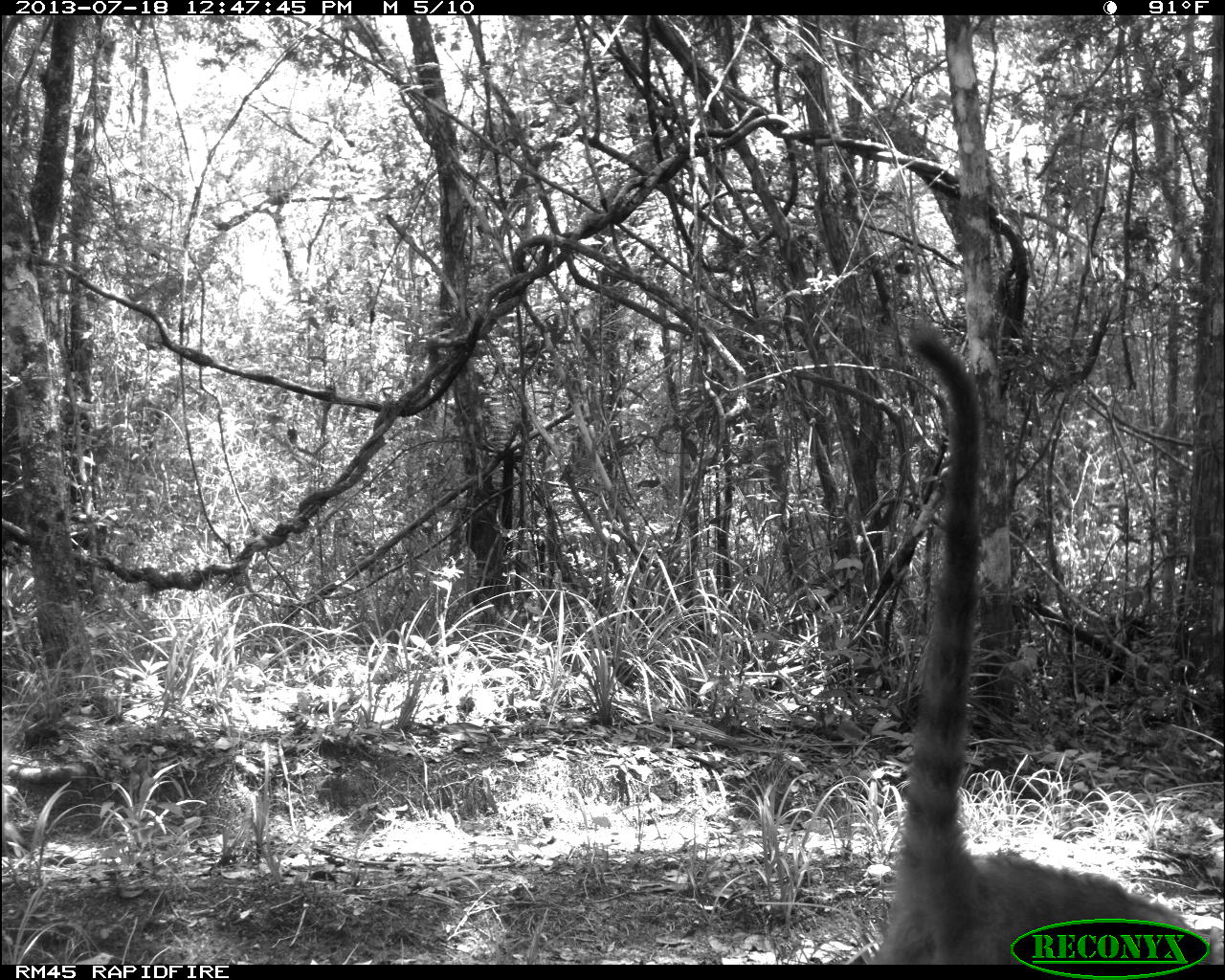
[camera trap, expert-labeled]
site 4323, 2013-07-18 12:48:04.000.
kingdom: Animalia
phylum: Chordata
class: Mammalia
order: Carnivora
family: Procyonidae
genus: Nasua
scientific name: Nasua narica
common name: white-nosed coati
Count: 4.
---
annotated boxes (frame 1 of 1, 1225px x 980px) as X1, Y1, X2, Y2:
nasua narica: 874, 317, 1219, 964